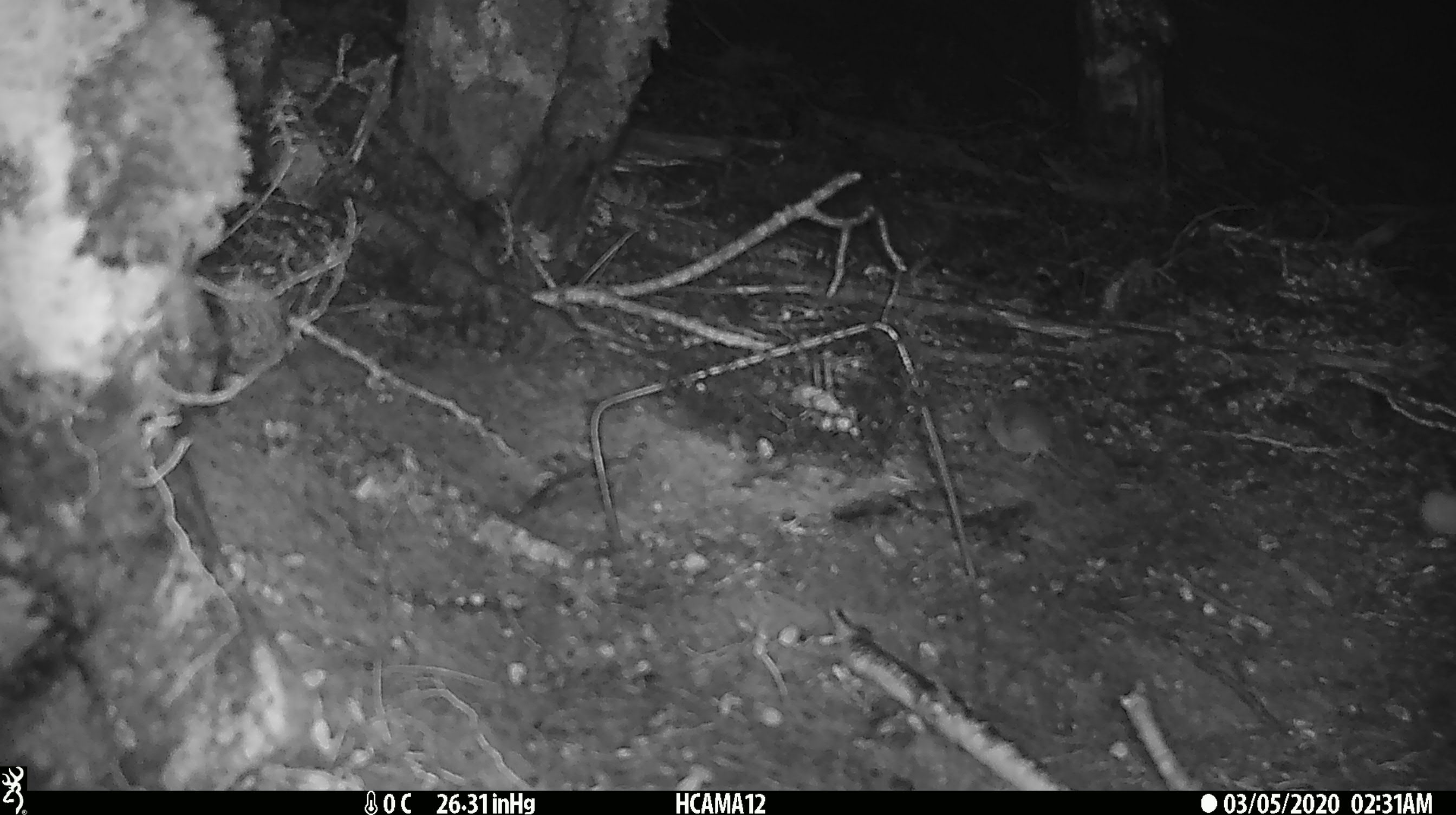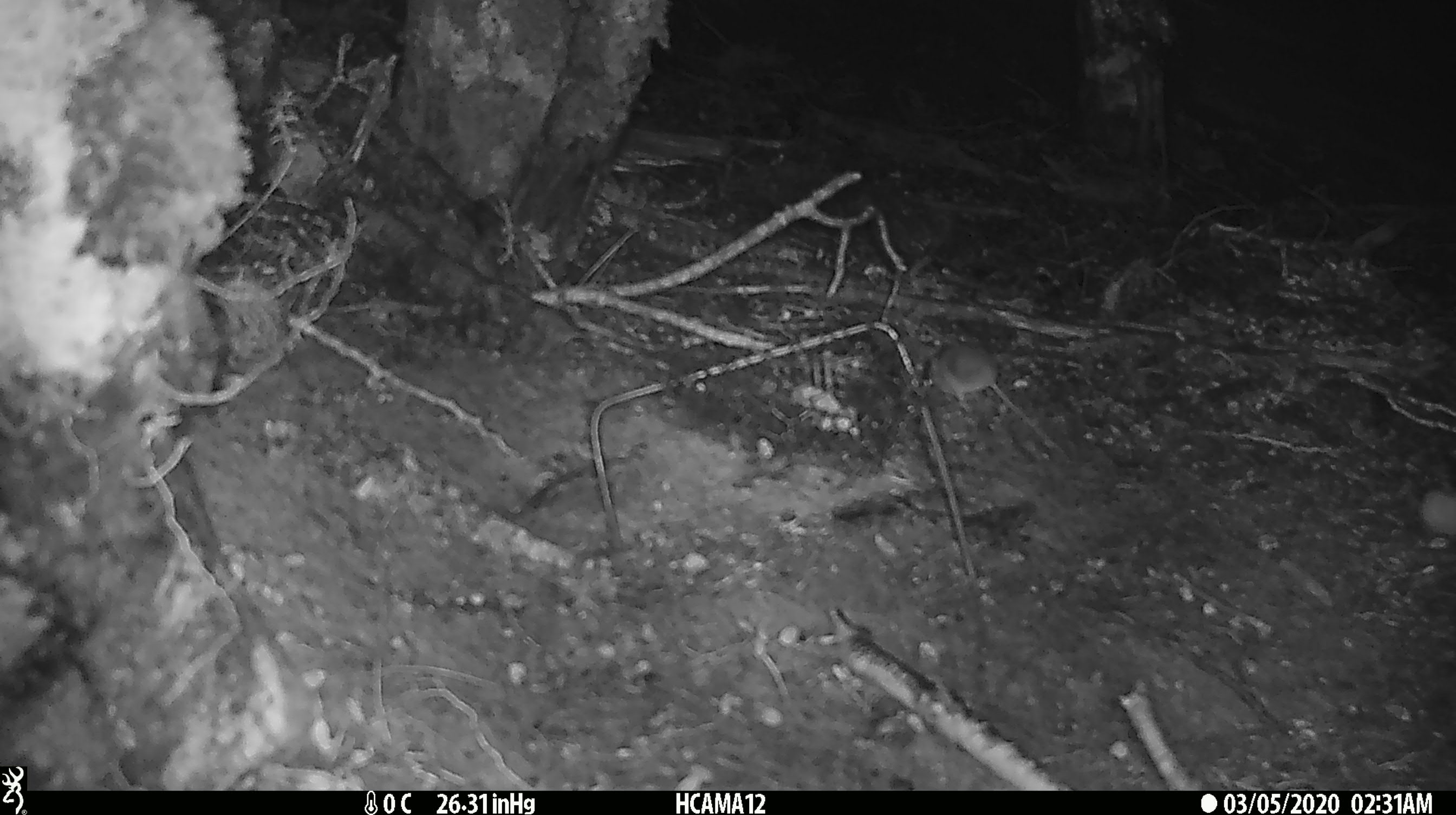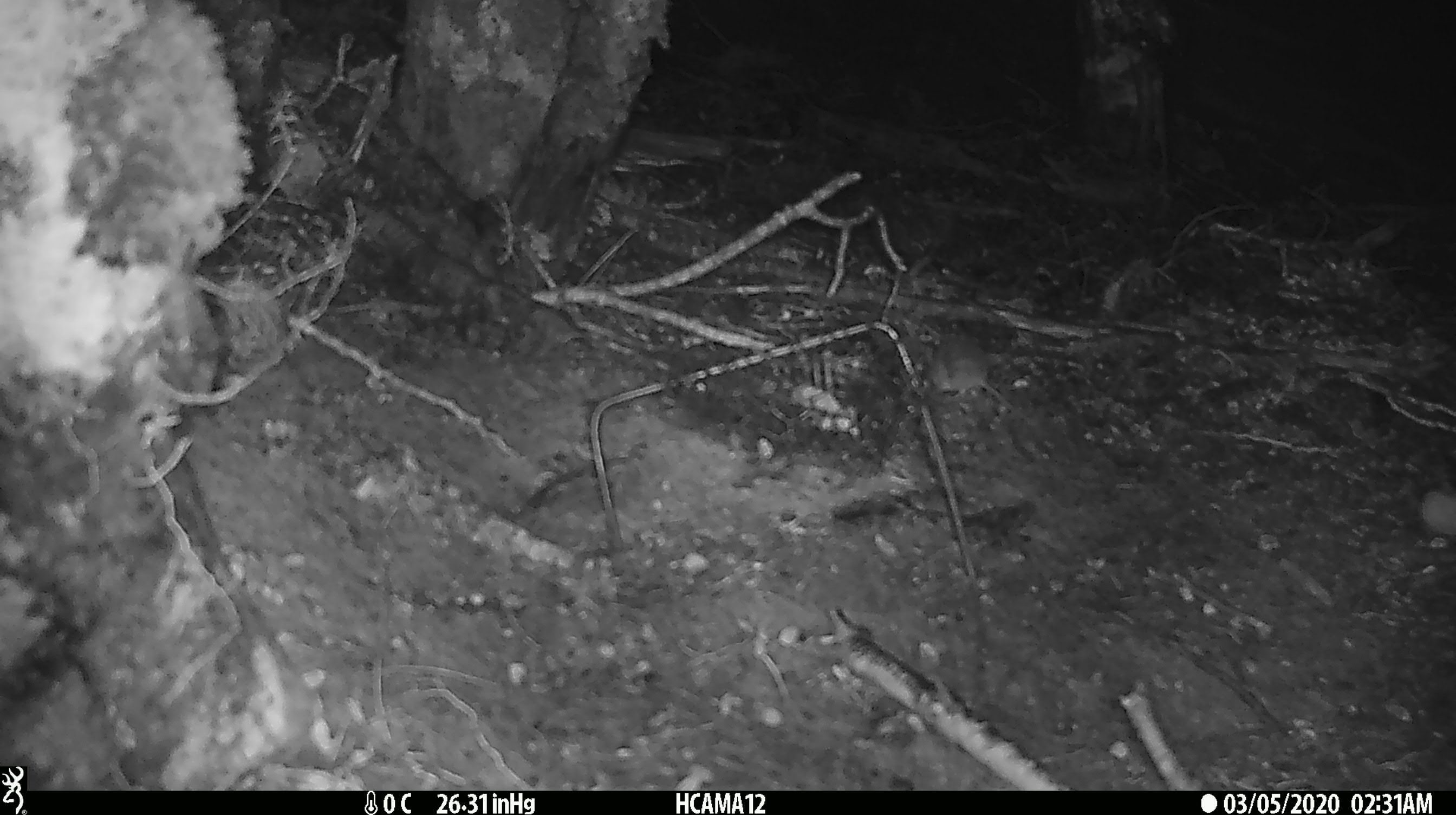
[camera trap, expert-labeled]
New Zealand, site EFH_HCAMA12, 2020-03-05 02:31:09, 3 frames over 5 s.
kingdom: Animalia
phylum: Chordata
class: Mammalia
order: Rodentia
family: Muridae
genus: Mus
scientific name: Mus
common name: mouse